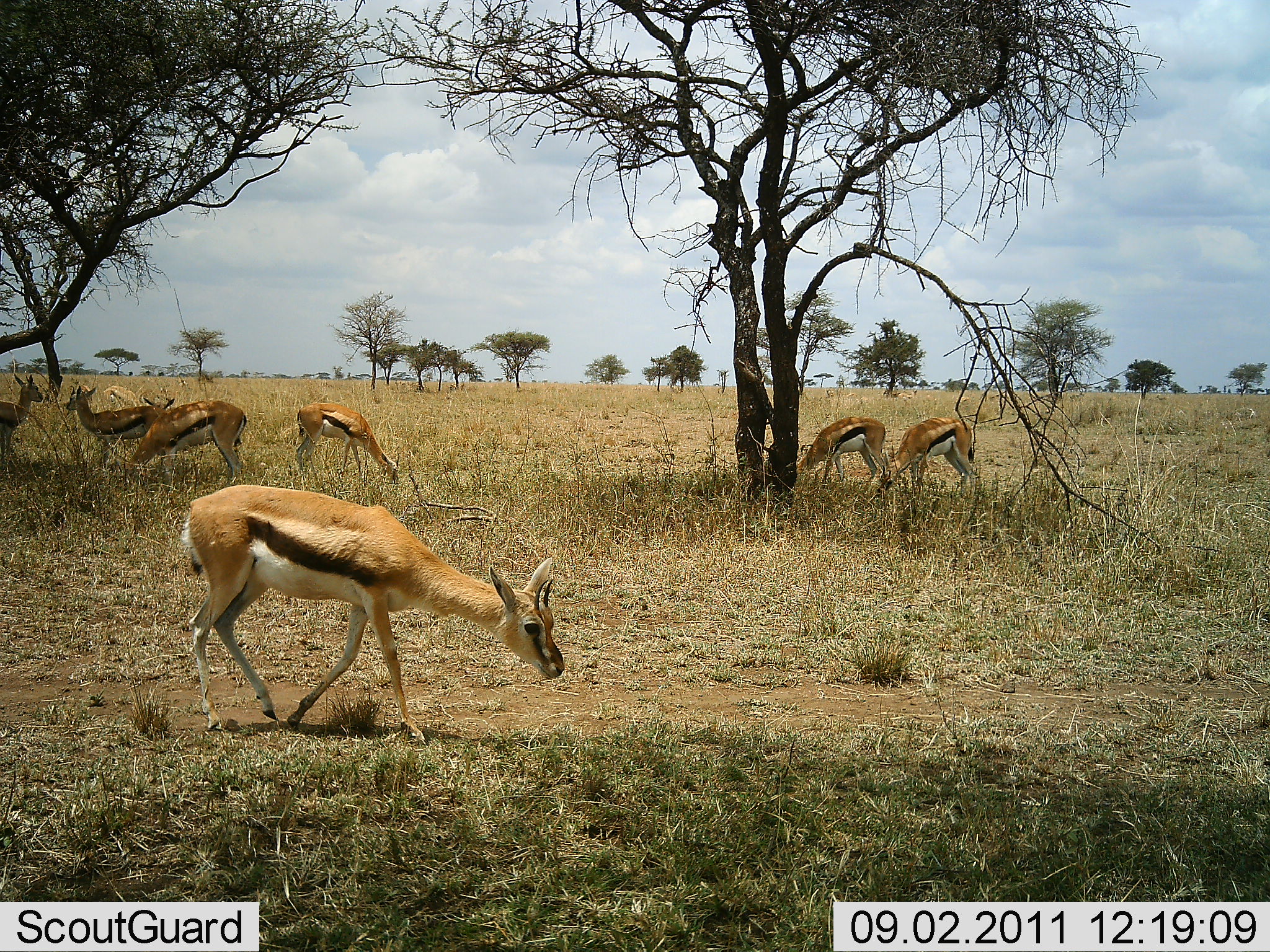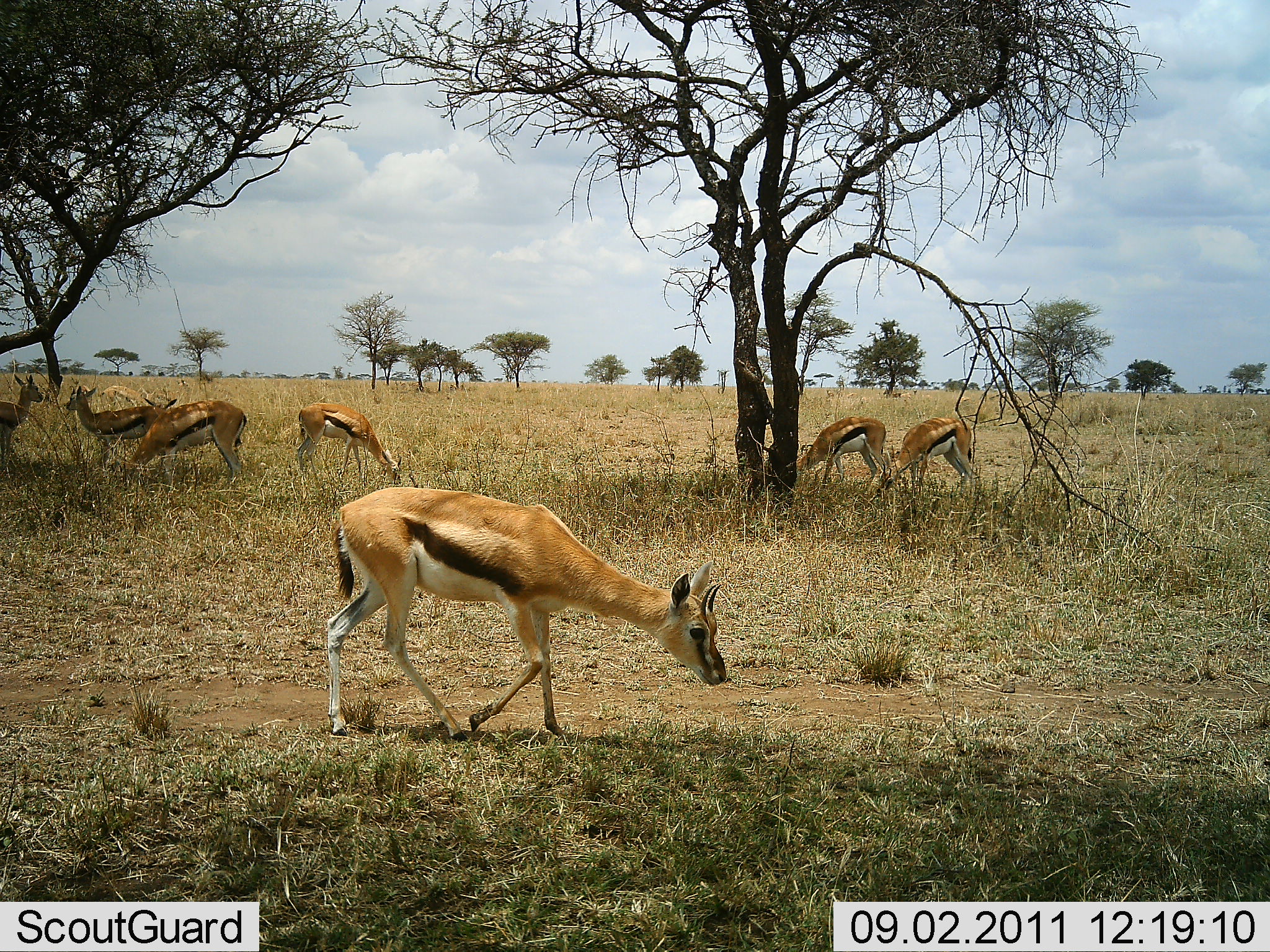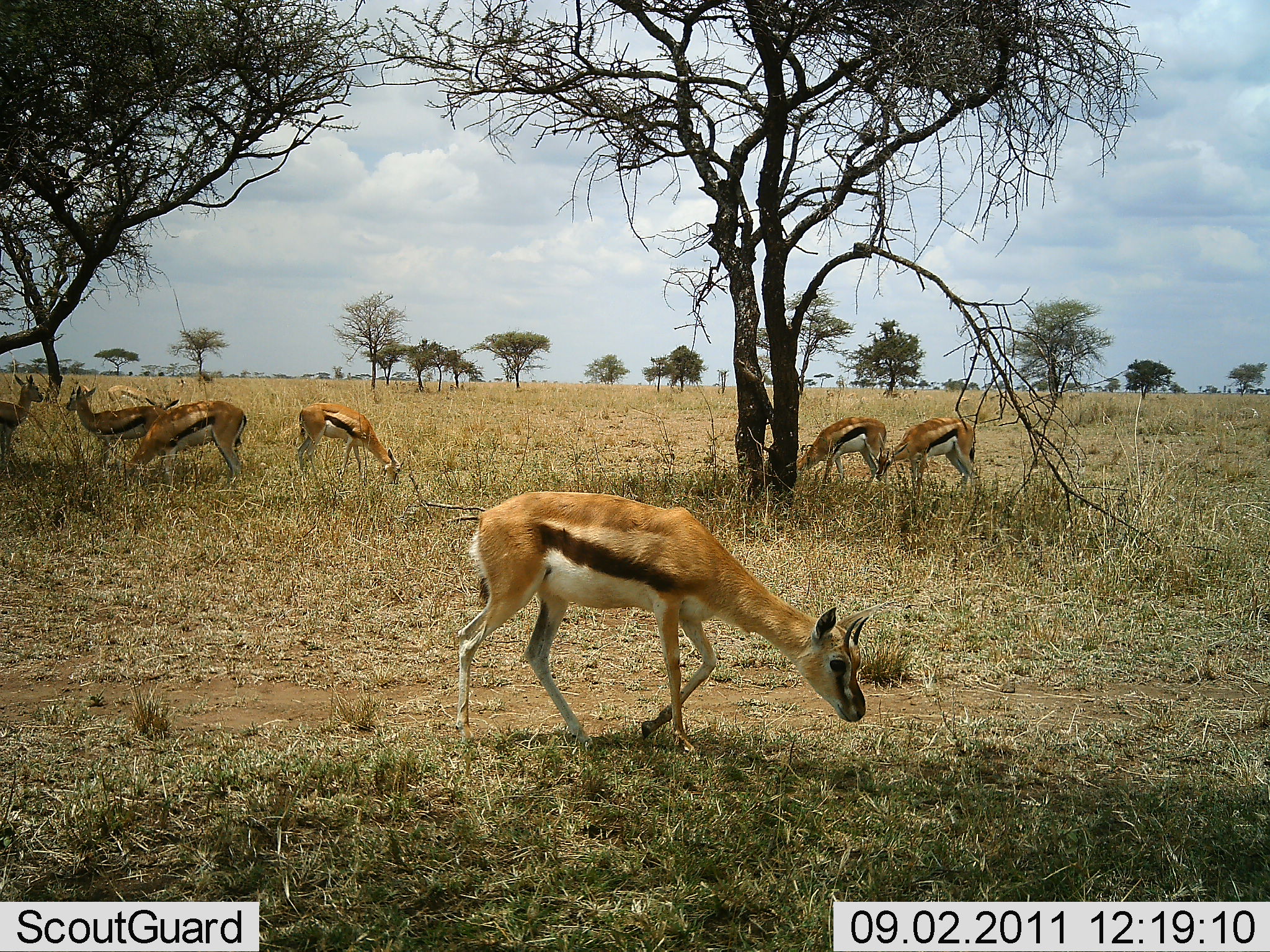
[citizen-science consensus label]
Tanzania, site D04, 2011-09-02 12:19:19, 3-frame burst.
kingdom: Animalia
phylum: Chordata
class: Mammalia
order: Artiodactyla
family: Bovidae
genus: Eudorcas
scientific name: Eudorcas thomsonii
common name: thomson's gazelle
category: gazellethomsons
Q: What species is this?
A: Gazellethomsons (thomson's gazelle) (Eudorcas thomsonii).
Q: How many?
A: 8.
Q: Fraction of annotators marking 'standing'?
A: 33%.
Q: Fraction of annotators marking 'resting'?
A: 0%.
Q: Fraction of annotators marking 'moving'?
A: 58%.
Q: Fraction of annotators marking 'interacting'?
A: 8%.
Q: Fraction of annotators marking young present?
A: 17%.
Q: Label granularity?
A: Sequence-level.